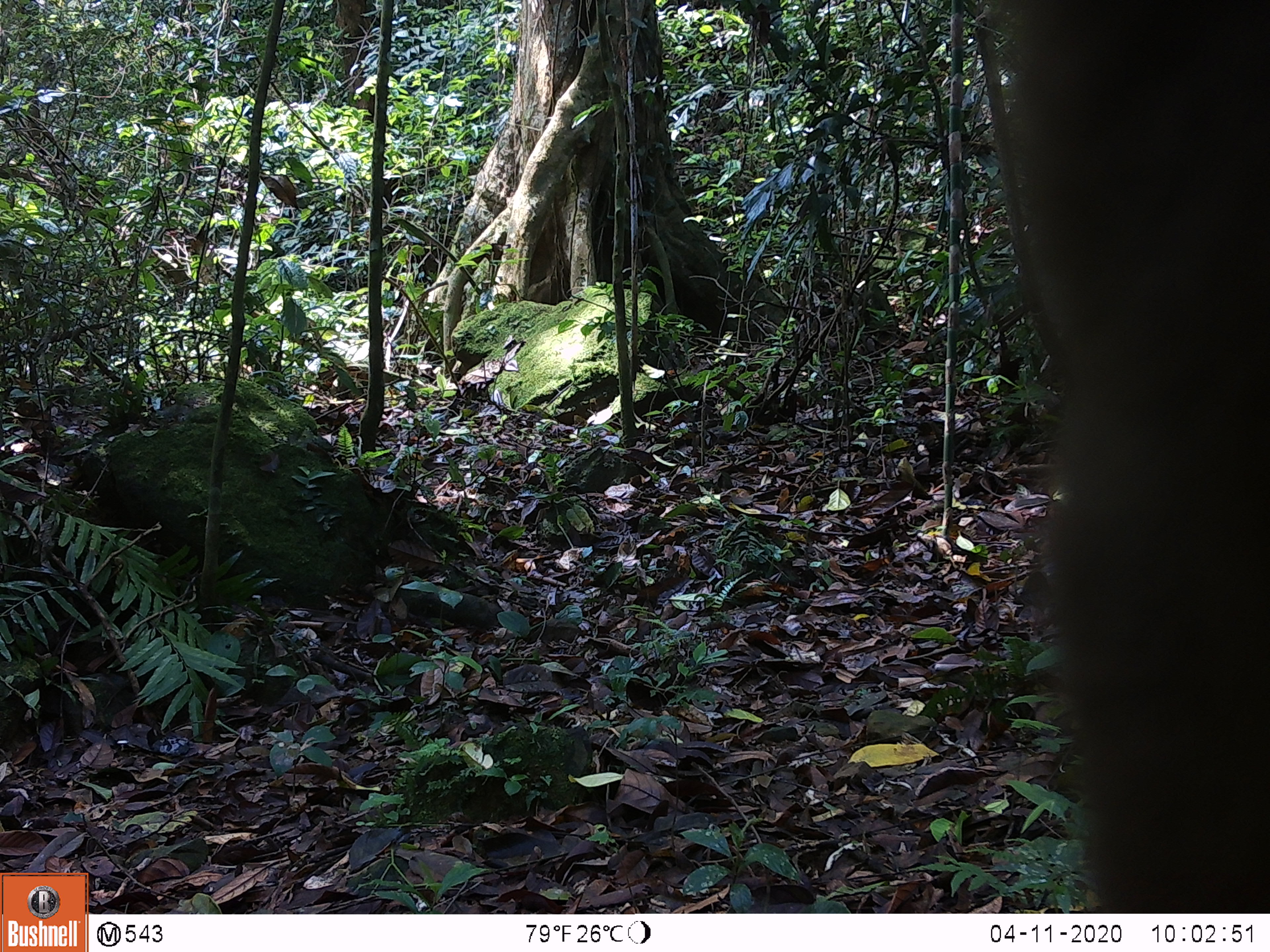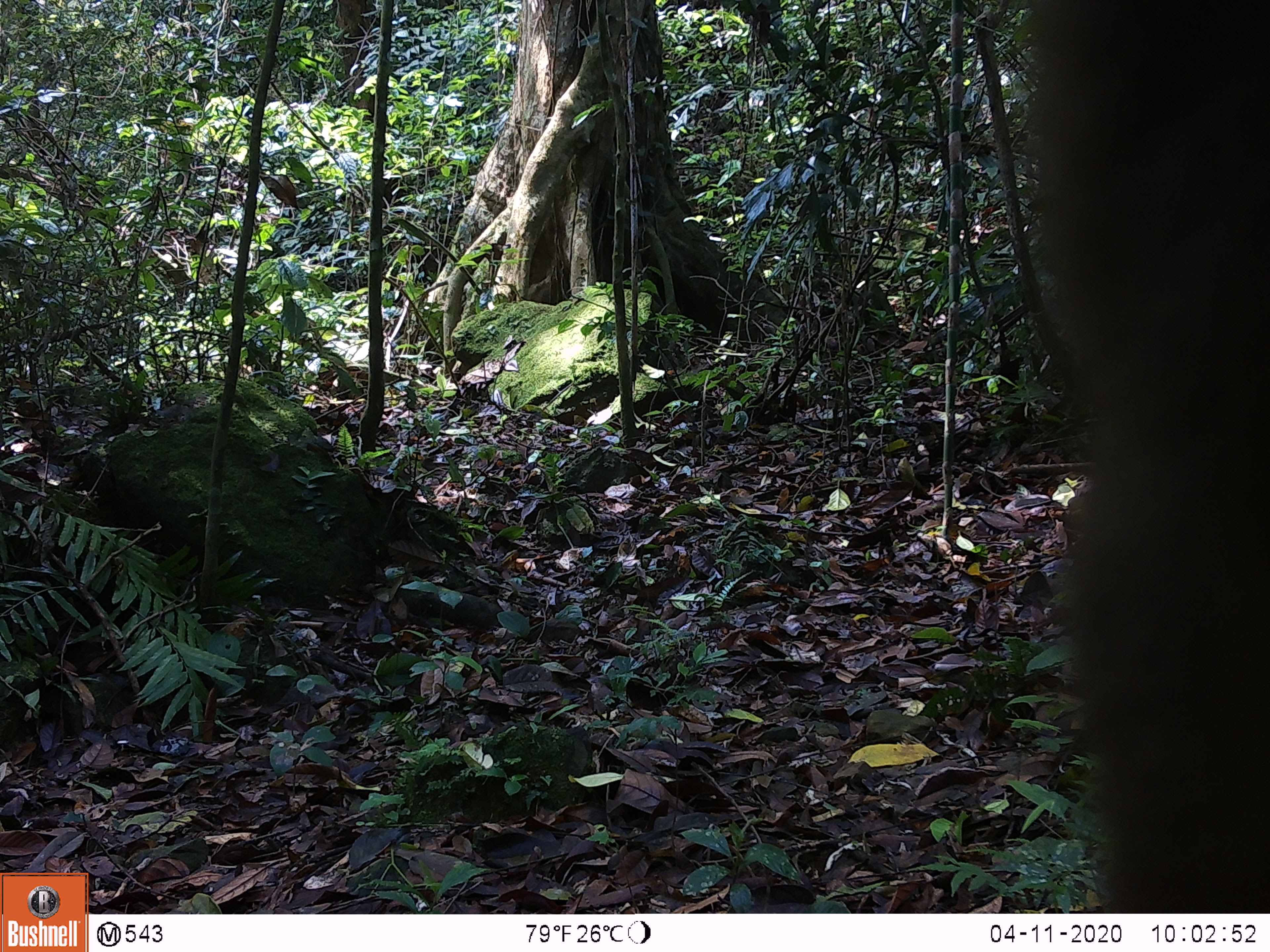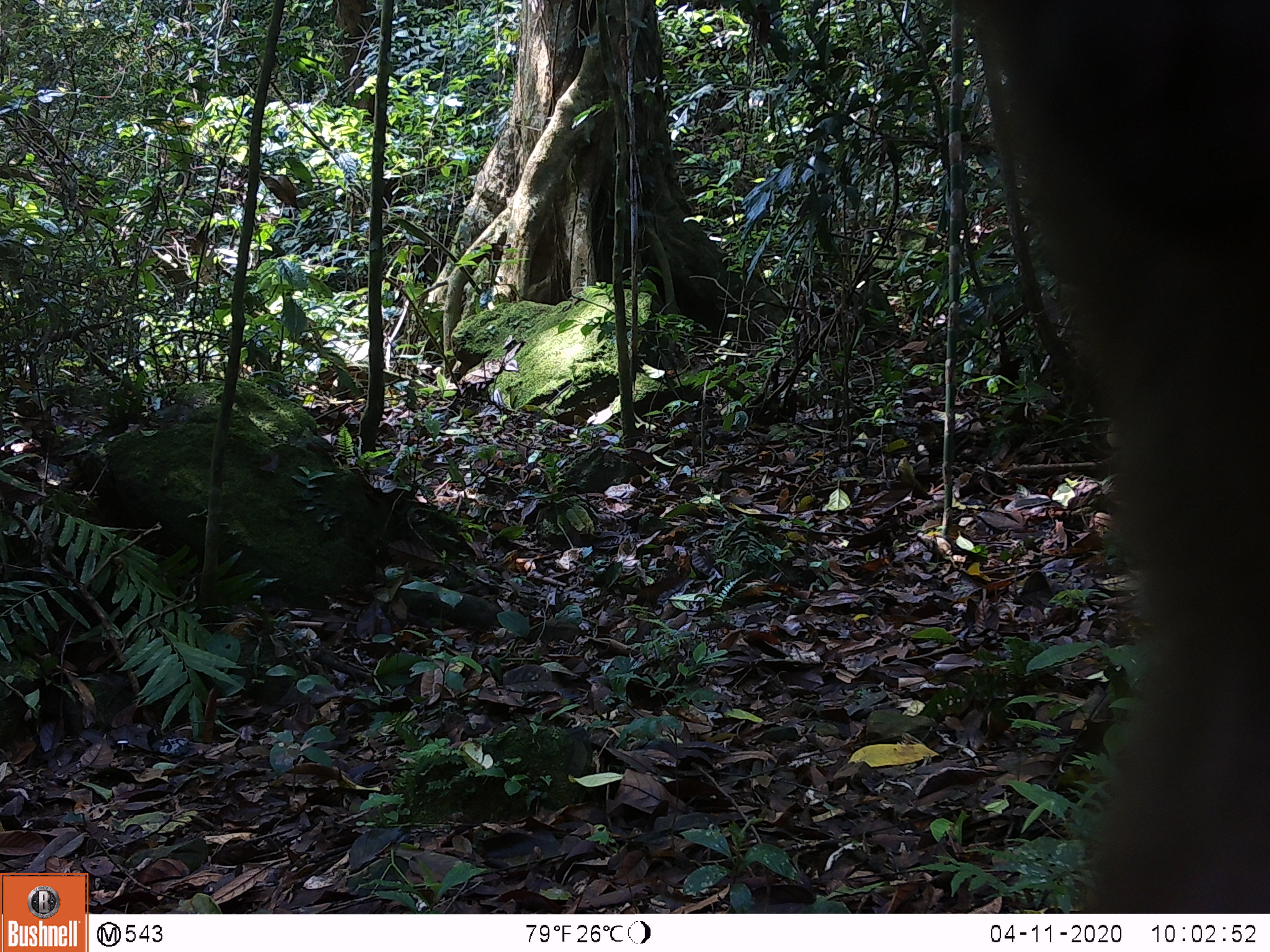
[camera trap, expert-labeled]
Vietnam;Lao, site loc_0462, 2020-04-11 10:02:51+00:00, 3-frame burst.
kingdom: Animalia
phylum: Chordata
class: Mammalia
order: Primates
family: Cercopithecidae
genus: Macaca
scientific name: Macaca arctoides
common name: stump-tailed macaque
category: stump tailed macaque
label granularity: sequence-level